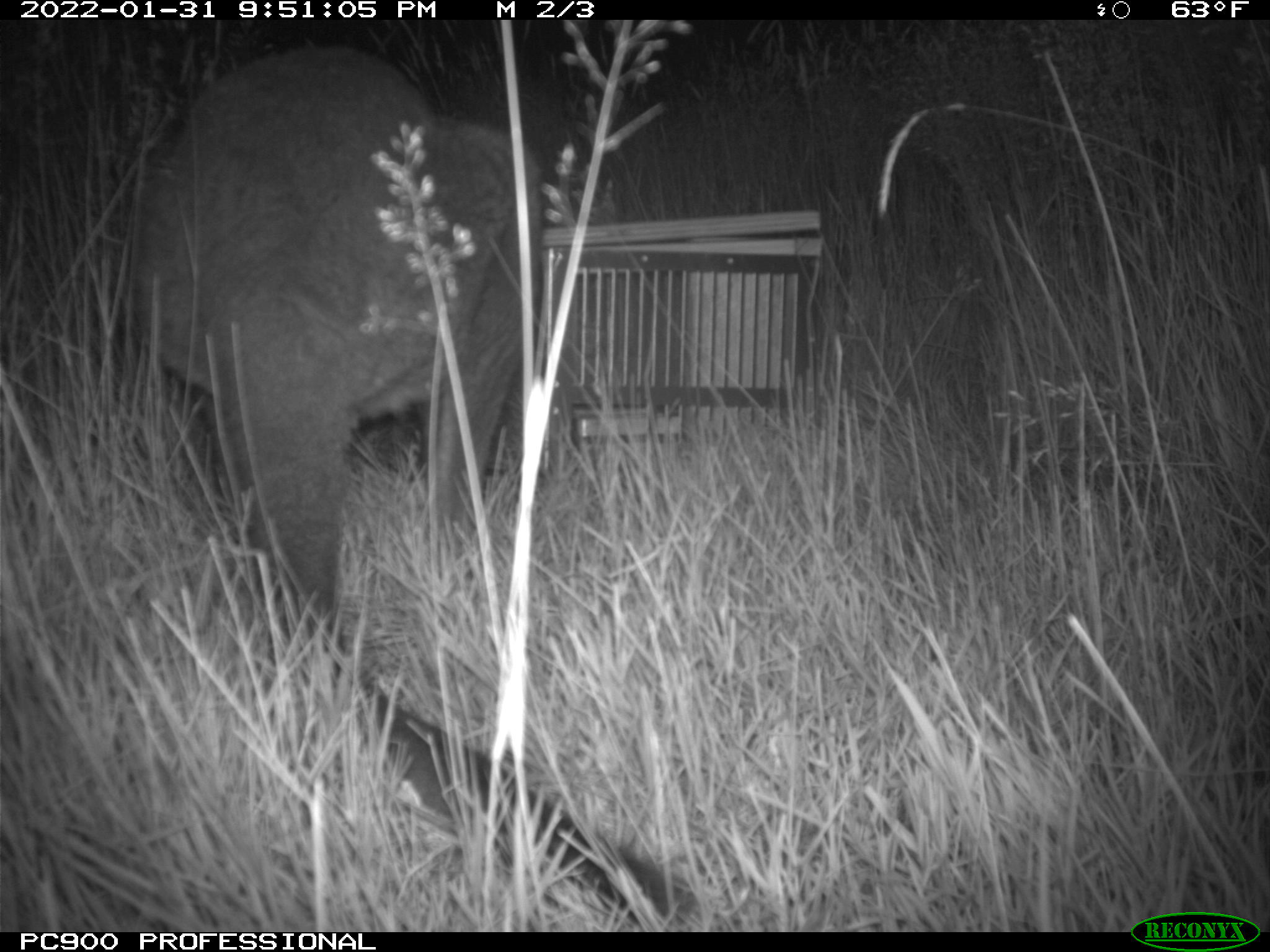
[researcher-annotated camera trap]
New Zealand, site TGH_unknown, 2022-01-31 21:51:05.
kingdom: Animalia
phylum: Chordata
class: Mammalia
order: Diprotodontia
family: Macropodidae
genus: Notamacropus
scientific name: Notamacropus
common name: wallaby